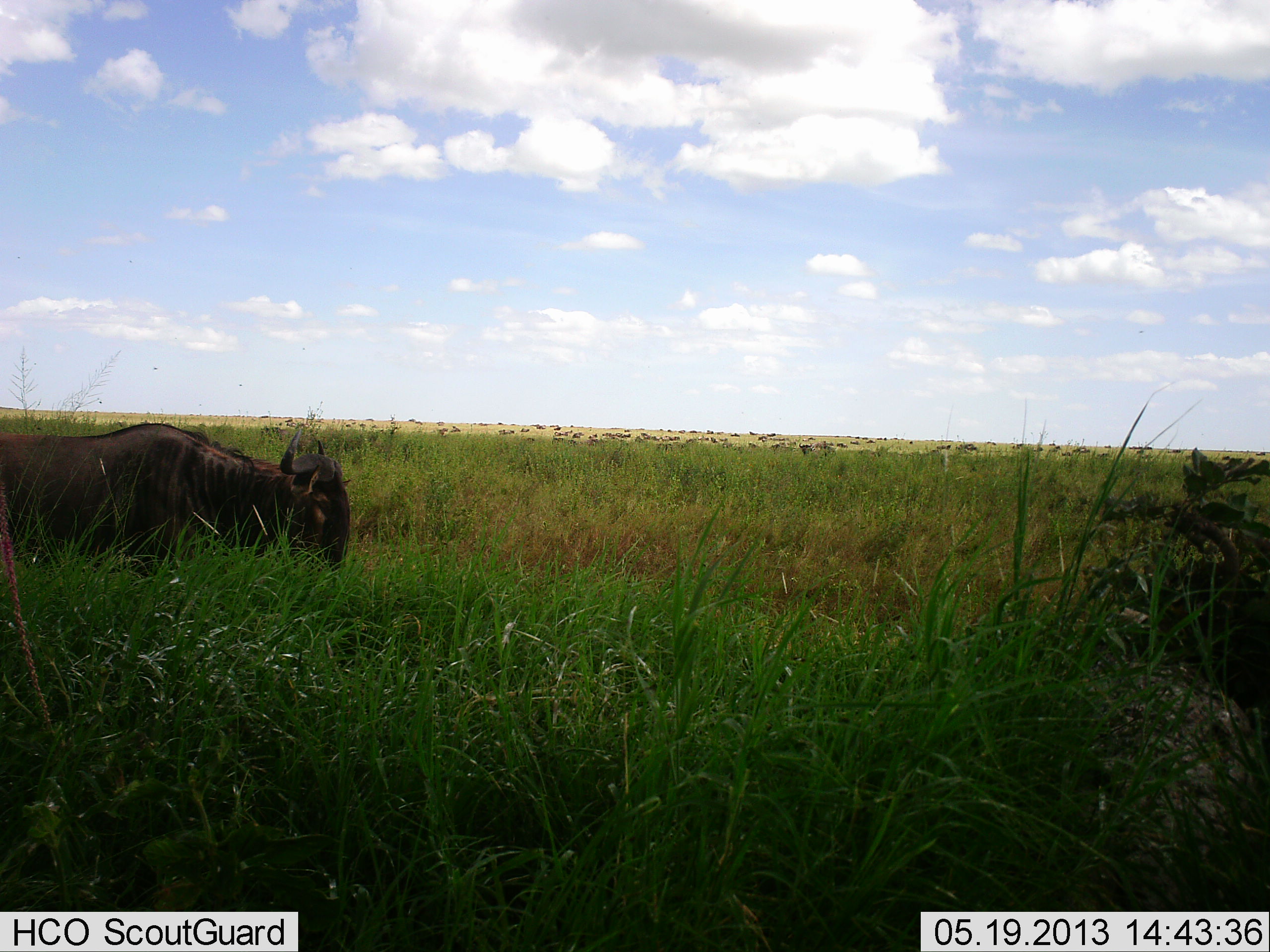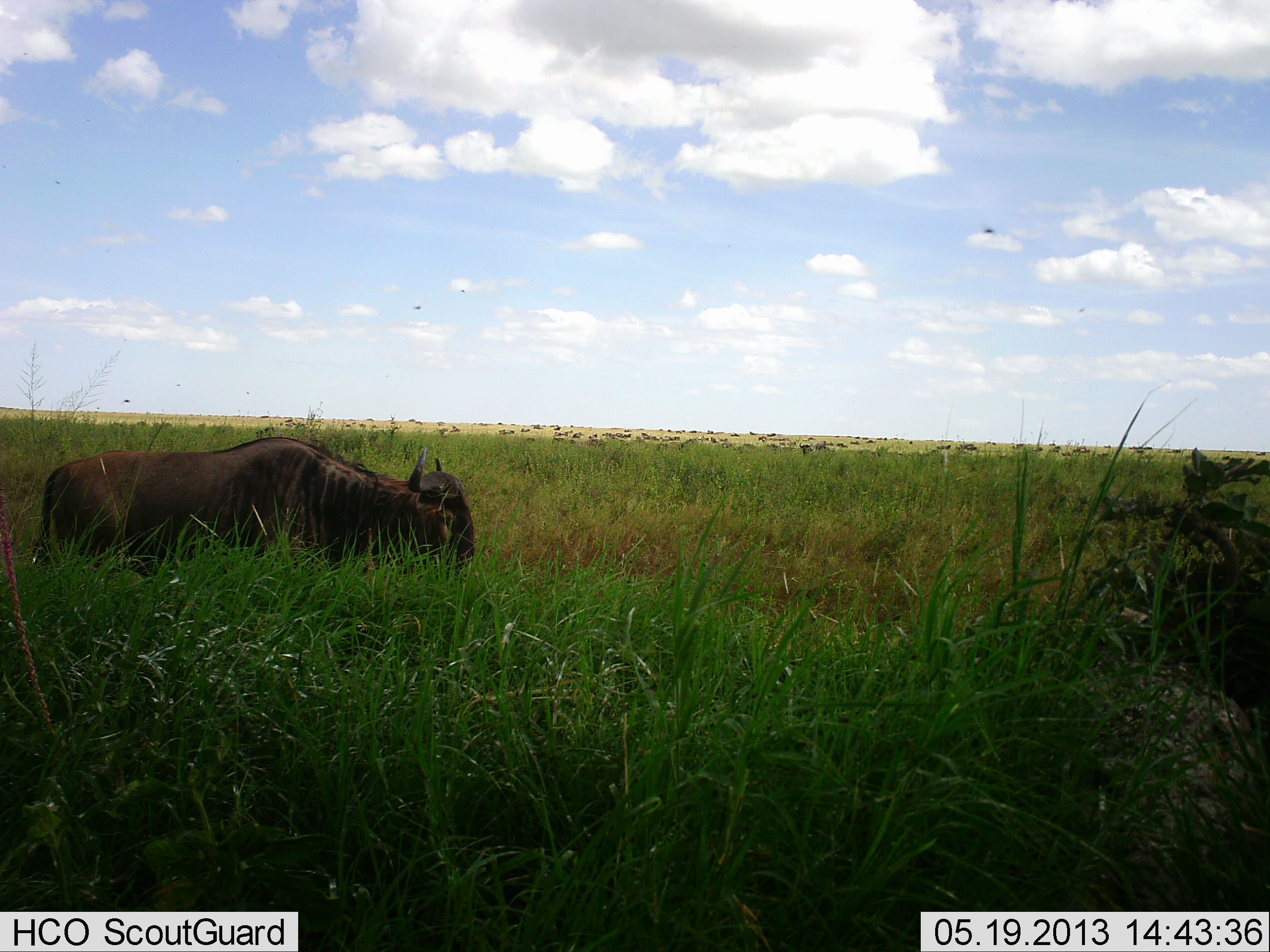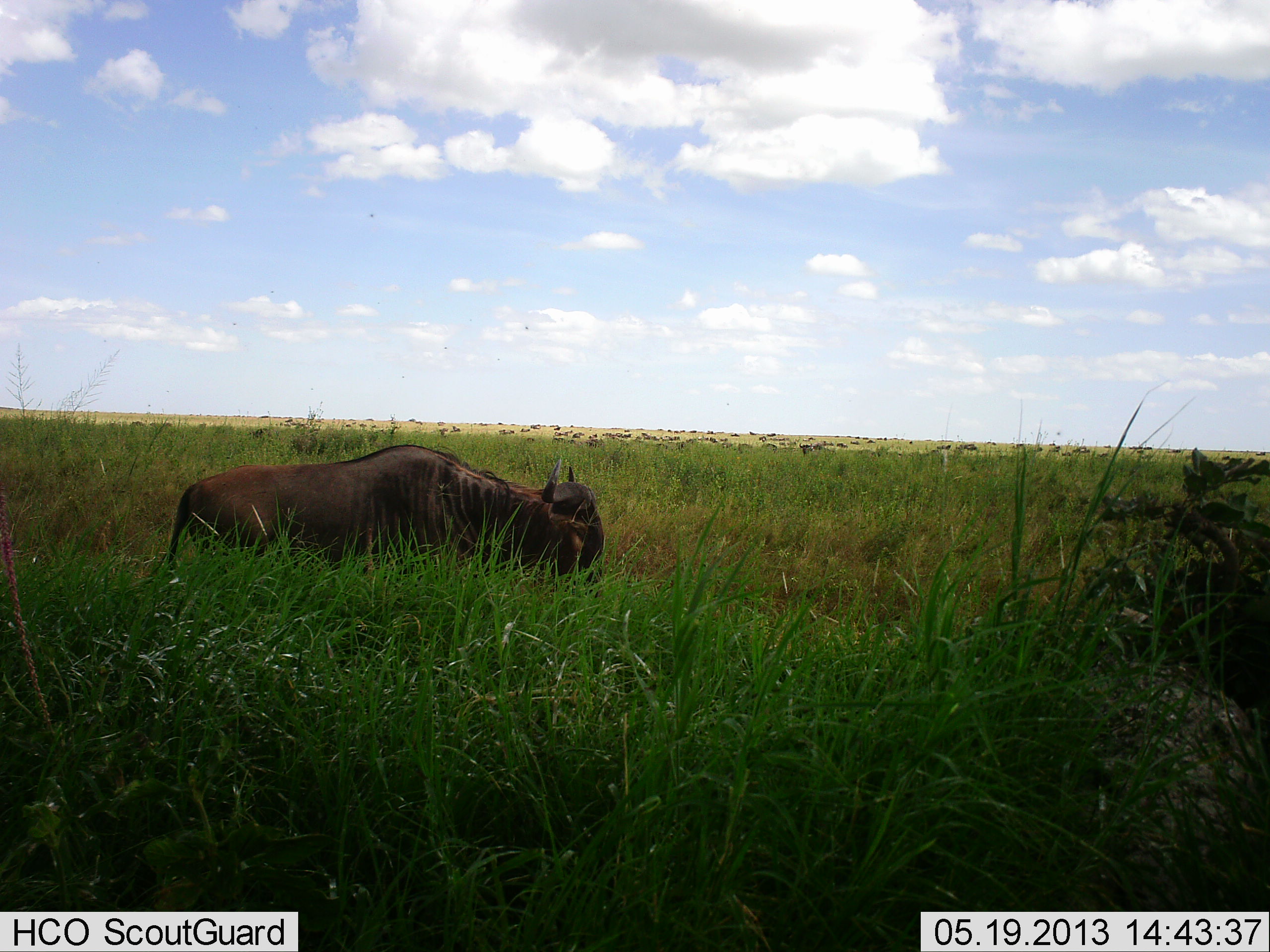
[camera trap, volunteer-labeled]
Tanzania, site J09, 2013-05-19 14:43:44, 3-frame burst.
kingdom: Animalia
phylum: Chordata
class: Mammalia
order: Artiodactyla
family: Bovidae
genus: Connochaetes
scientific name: Connochaetes taurinus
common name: blue wildebeest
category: wildebeest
Wildebeest (blue wildebeest) (Connochaetes taurinus), count 2. Behavior (volunteer vote fractions): standing 35%, resting 0%, moving 83%, interacting 0%. Young present (vote fraction): 0%. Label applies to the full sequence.